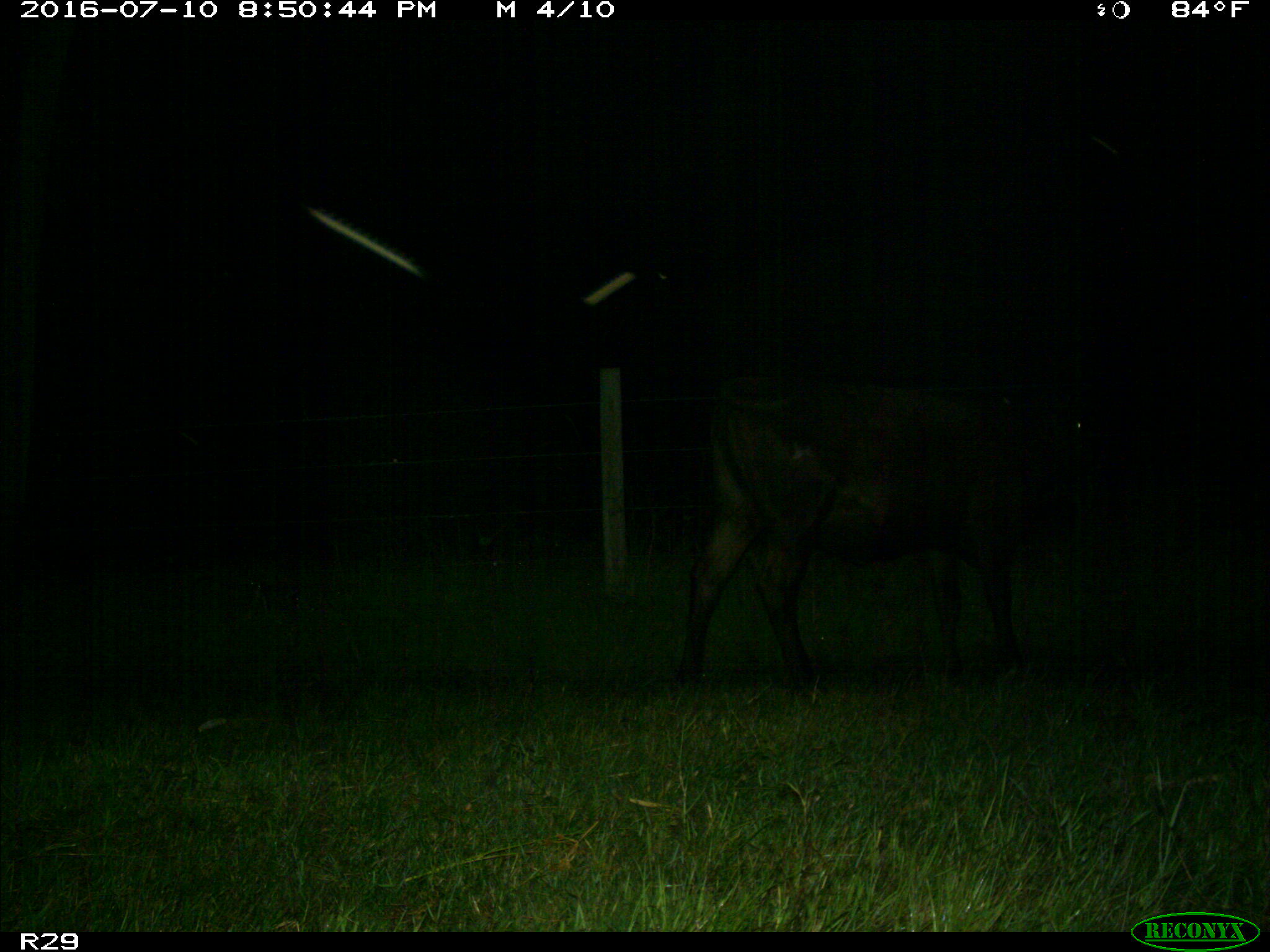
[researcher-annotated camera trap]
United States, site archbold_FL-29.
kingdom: Animalia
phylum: Chordata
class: Mammalia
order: Artiodactyla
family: Bovidae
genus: Bos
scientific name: Bos taurus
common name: domestic cow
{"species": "Bos taurus (domestic cow)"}